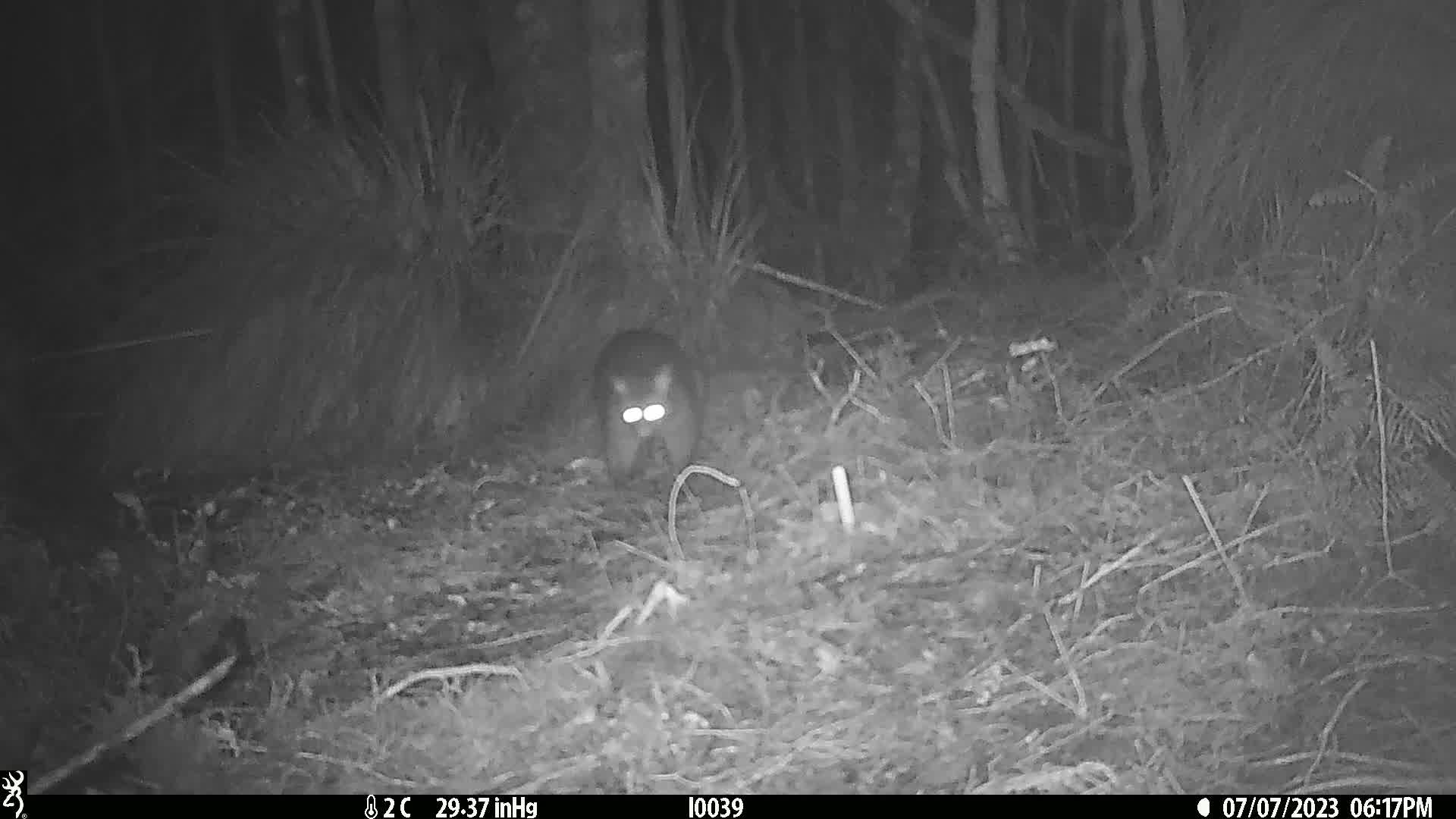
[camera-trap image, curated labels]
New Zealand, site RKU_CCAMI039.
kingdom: Animalia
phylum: Chordata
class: Mammalia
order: Diprotodontia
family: Phalangeridae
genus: Trichosurus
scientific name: Trichosurus vulpecula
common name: common brushtail possum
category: possum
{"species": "possum (common brushtail possum) (Trichosurus vulpecula)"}